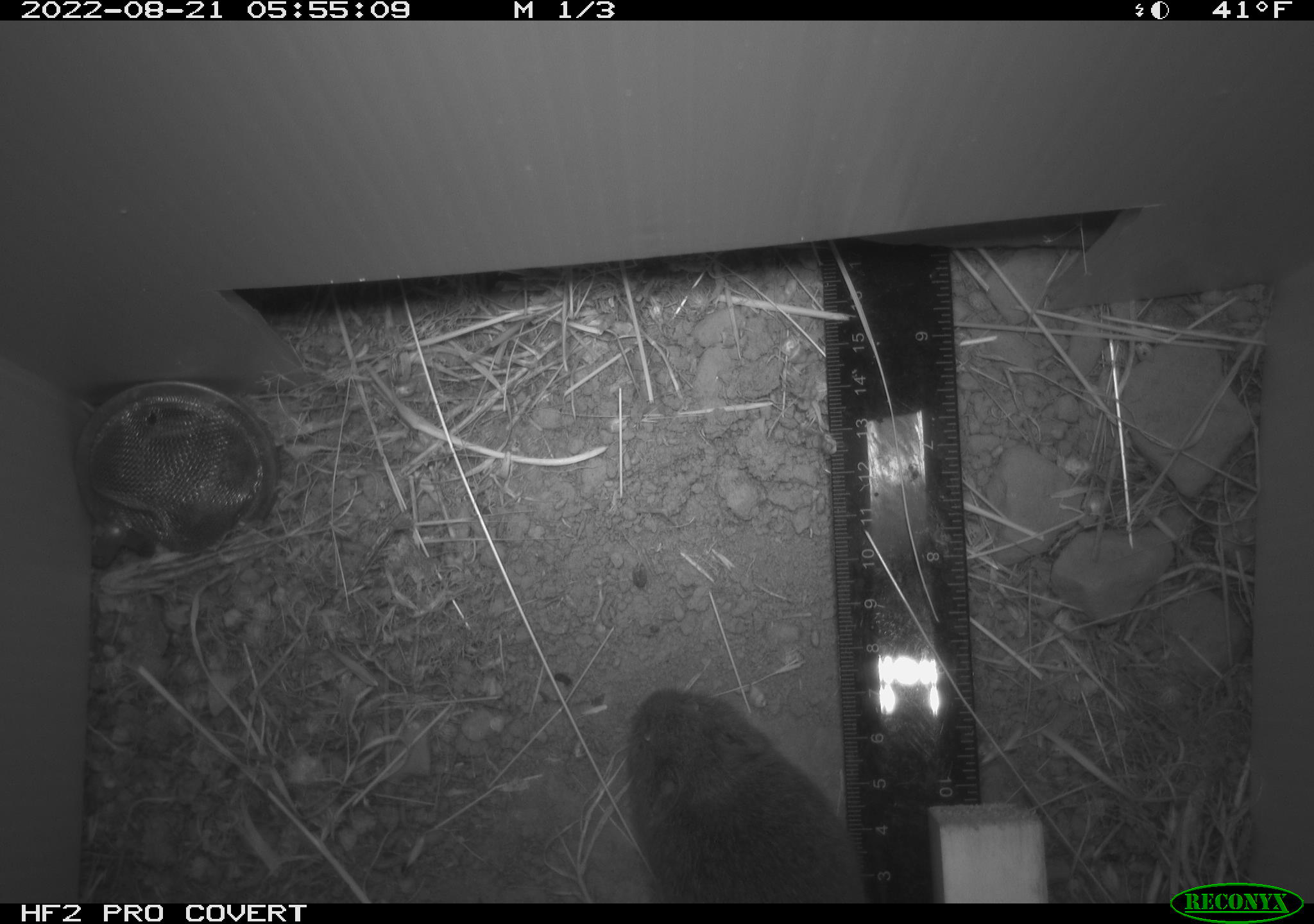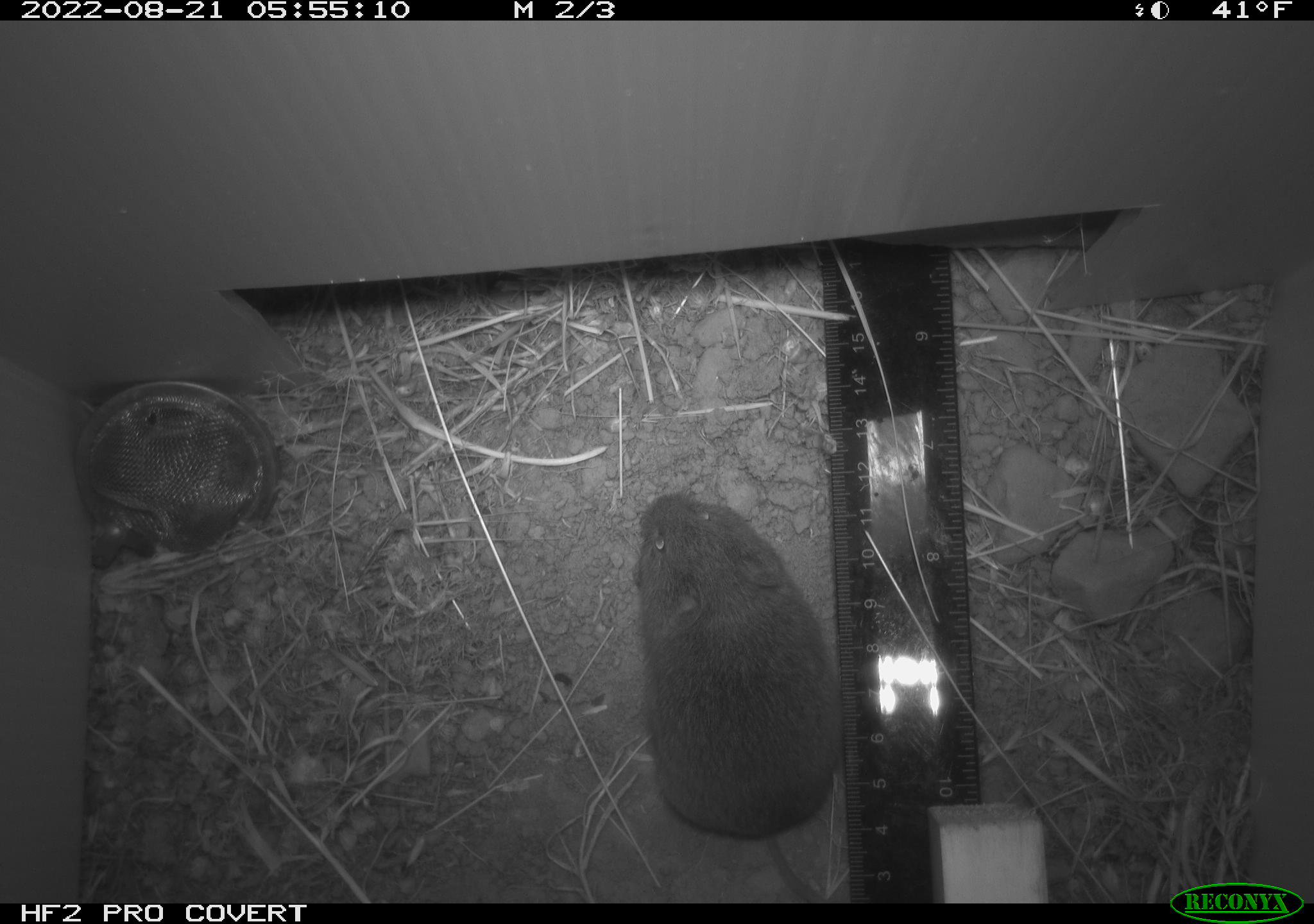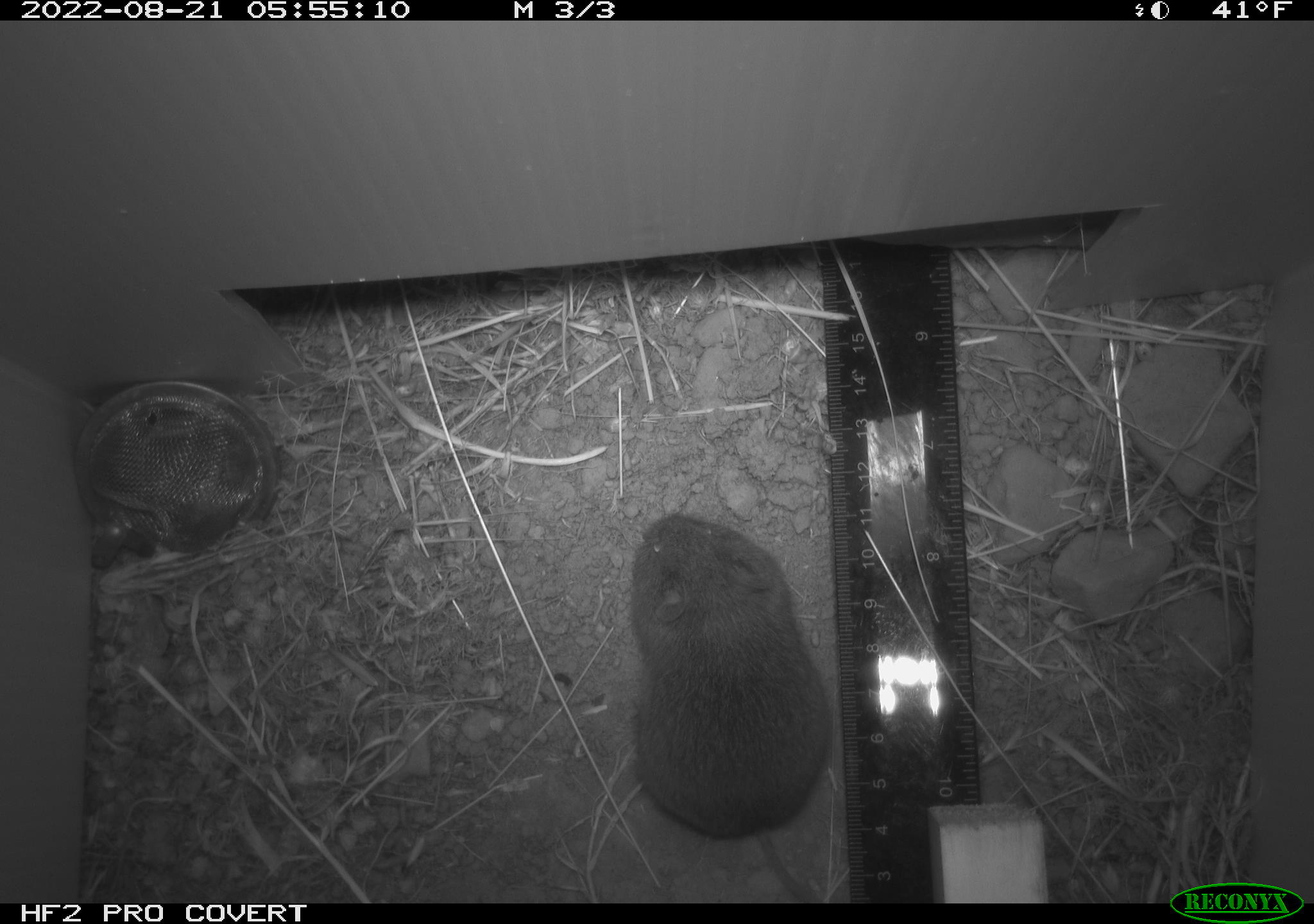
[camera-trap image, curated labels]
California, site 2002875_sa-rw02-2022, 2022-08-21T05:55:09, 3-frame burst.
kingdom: Animalia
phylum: Chordata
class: Mammalia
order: Rodentia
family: Cricetidae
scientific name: Arvicolinae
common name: voles, lemmings, and muskrats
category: arvicolinae subfamily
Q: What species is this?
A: Arvicolinae subfamily (voles, lemmings, and muskrats) (Arvicolinae).